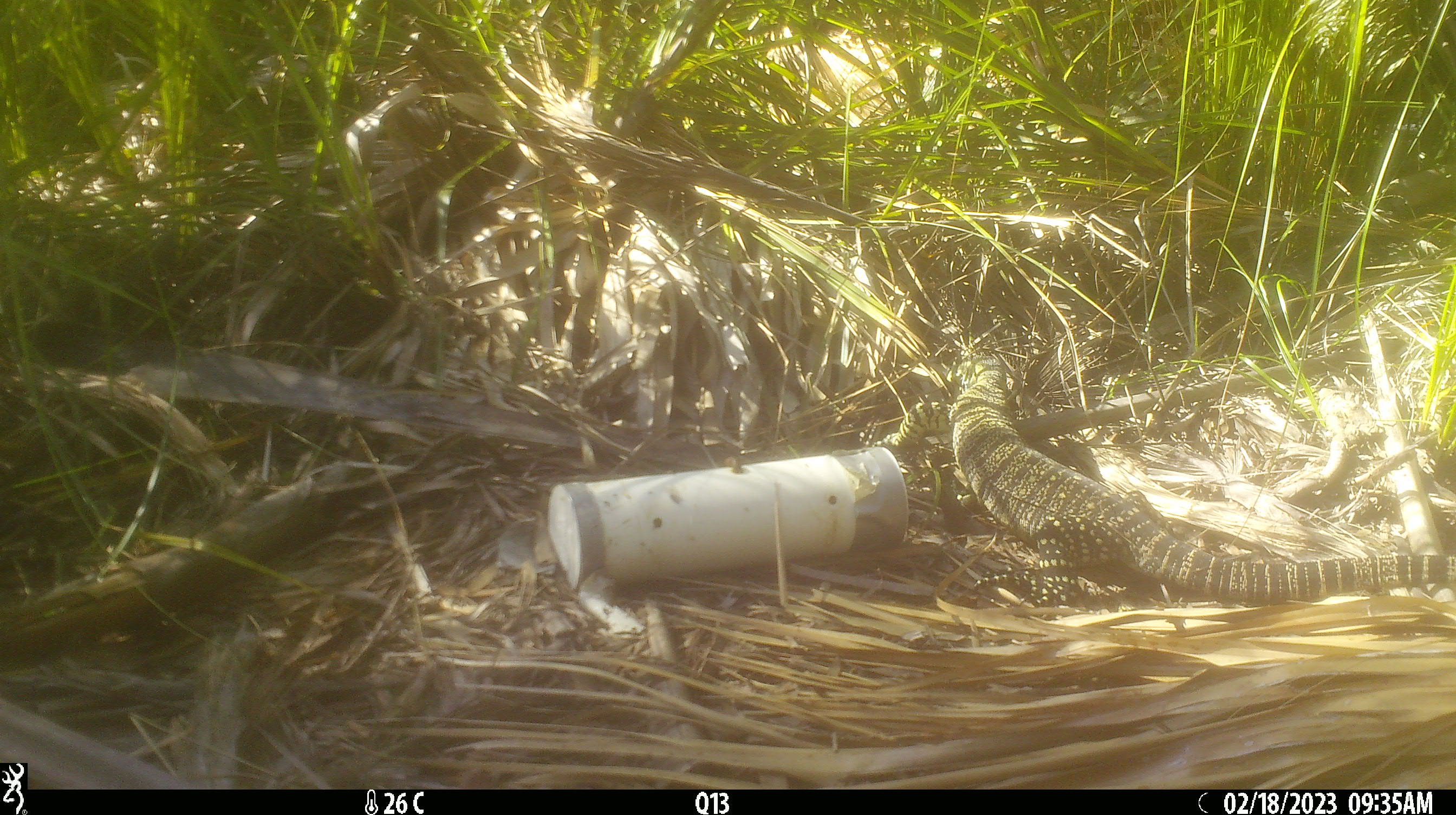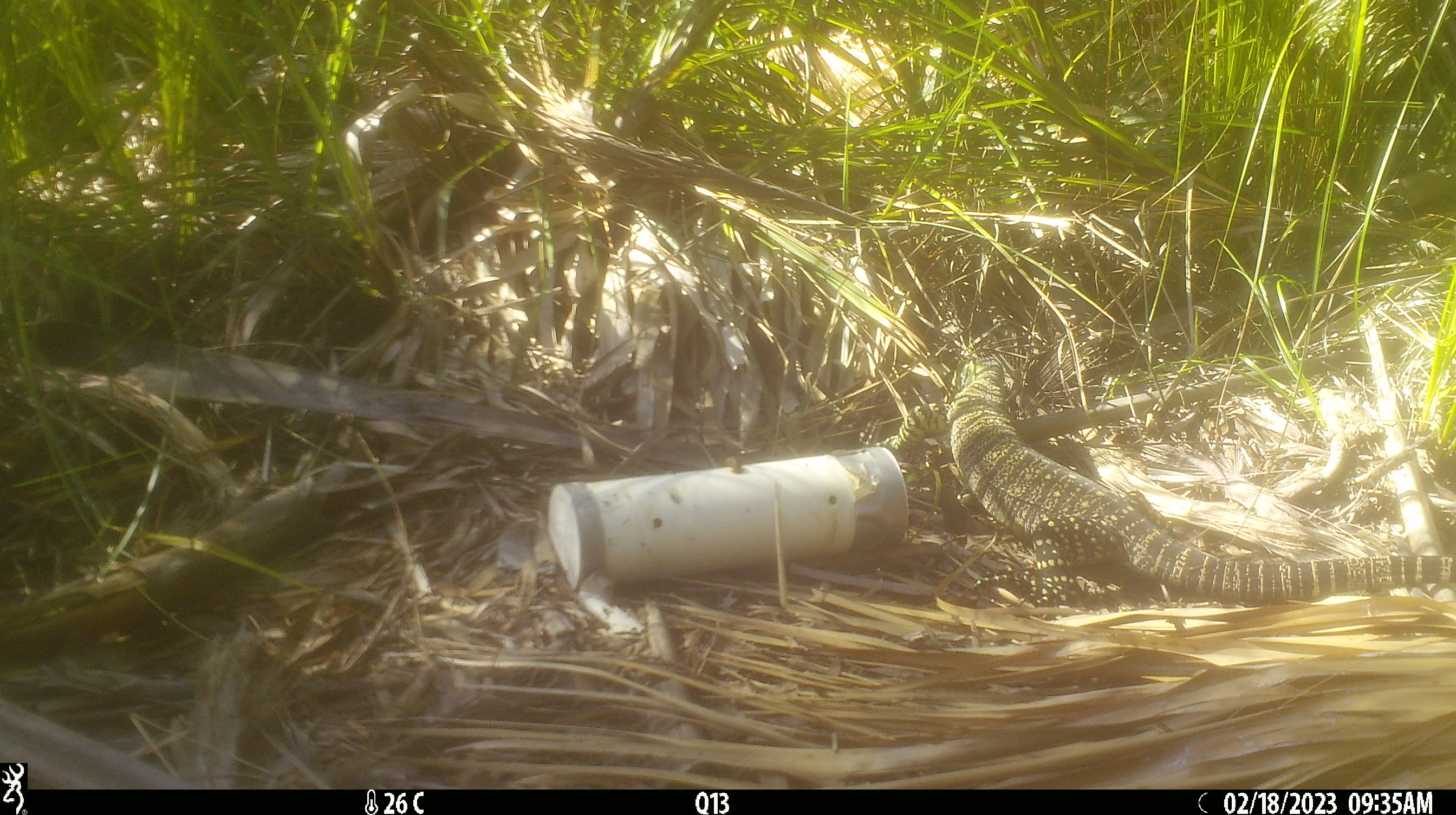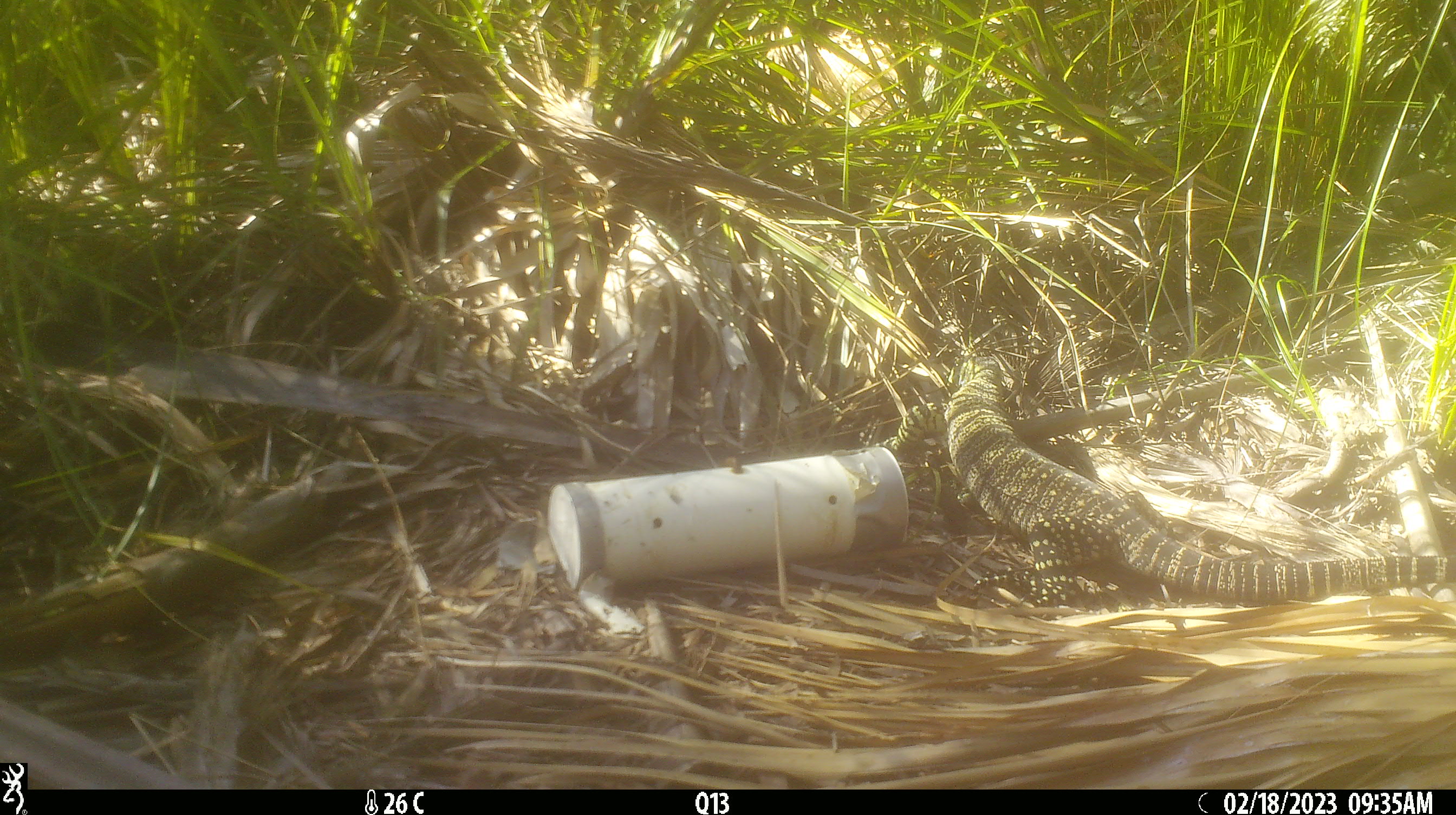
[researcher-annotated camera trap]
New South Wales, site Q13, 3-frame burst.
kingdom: Animalia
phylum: Chordata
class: Reptilia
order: Squamata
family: Varanidae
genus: Varanus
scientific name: Varanus varius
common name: lace monitor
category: goanna